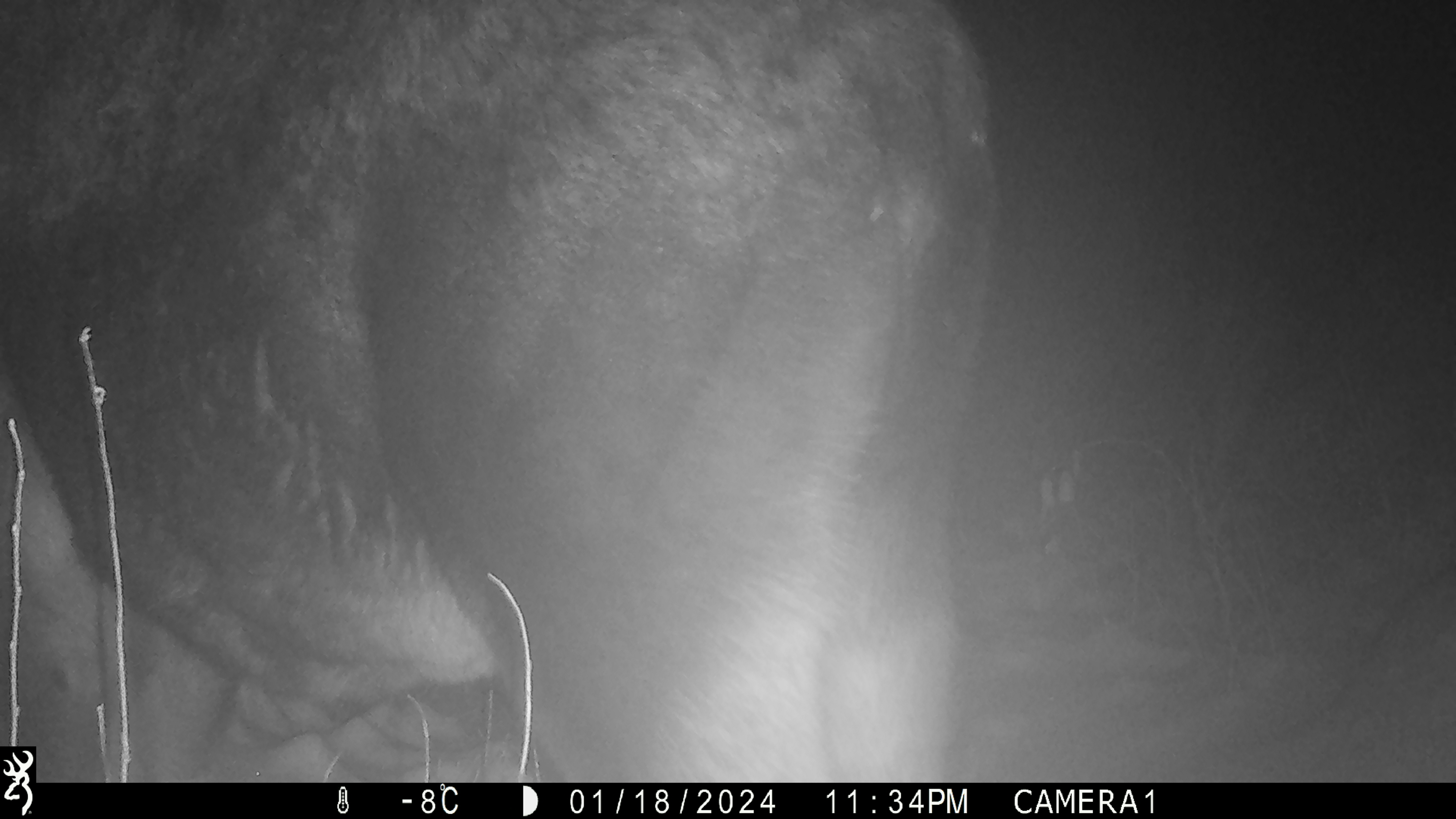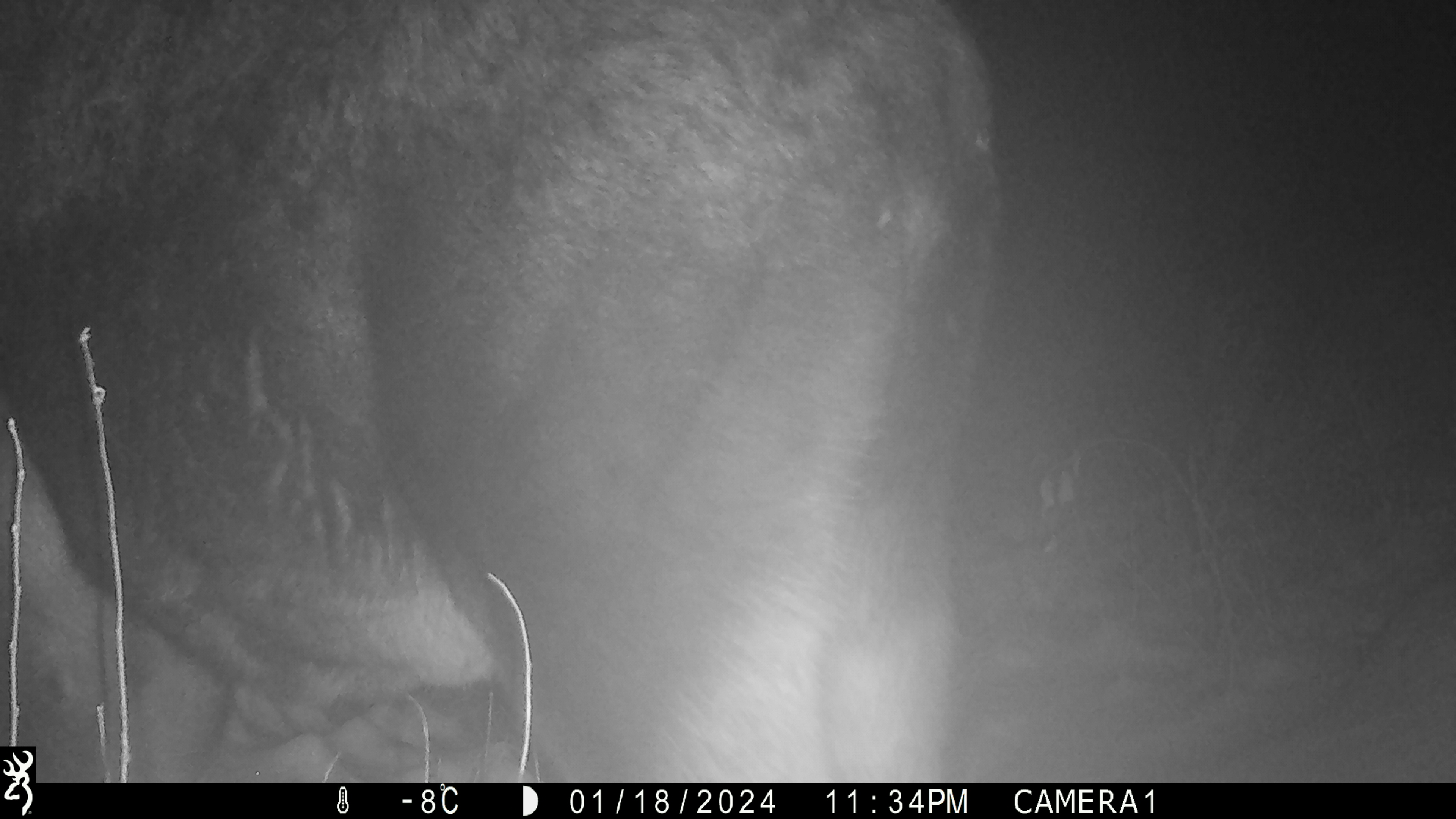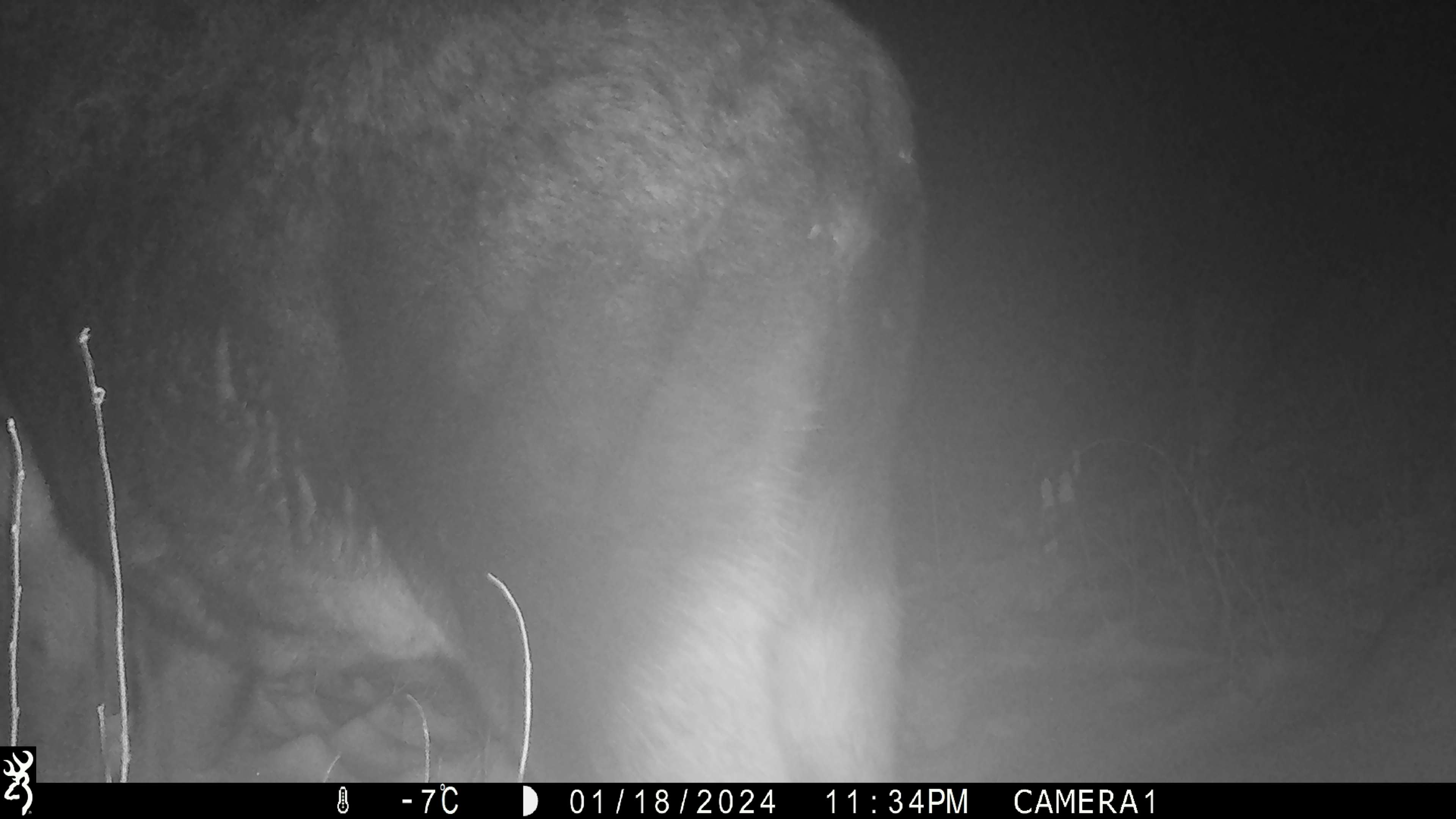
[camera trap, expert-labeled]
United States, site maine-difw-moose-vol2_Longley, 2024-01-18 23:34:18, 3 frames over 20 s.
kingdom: Animalia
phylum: Chordata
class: Mammalia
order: Artiodactyla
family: Cervidae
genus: Alces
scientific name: Alces alces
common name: moose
Moose (Alces alces).